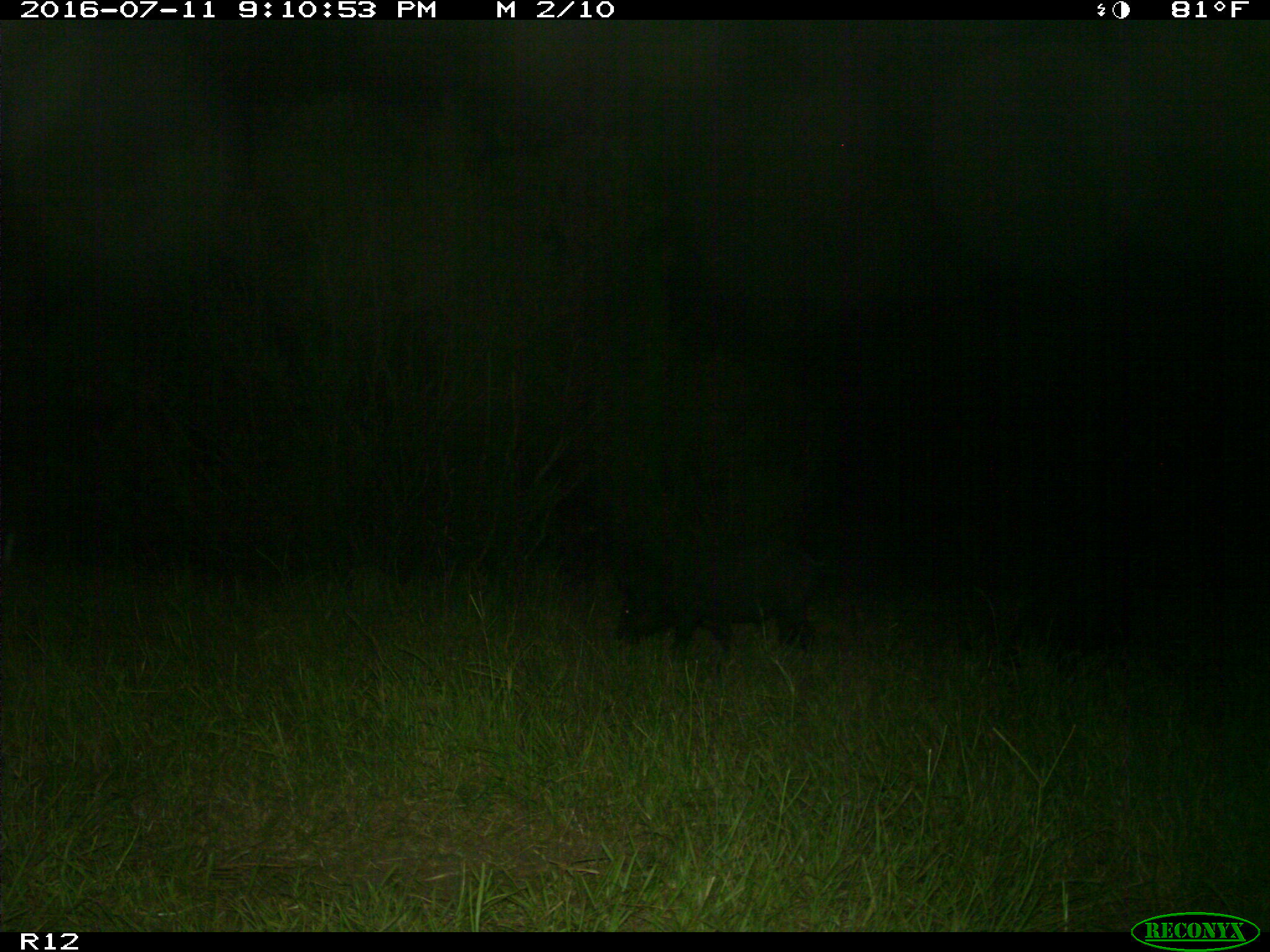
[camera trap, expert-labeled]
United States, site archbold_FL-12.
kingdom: Animalia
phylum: Chordata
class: Mammalia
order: Artiodactyla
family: Suidae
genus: Sus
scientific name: Sus scrofa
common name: wild boar